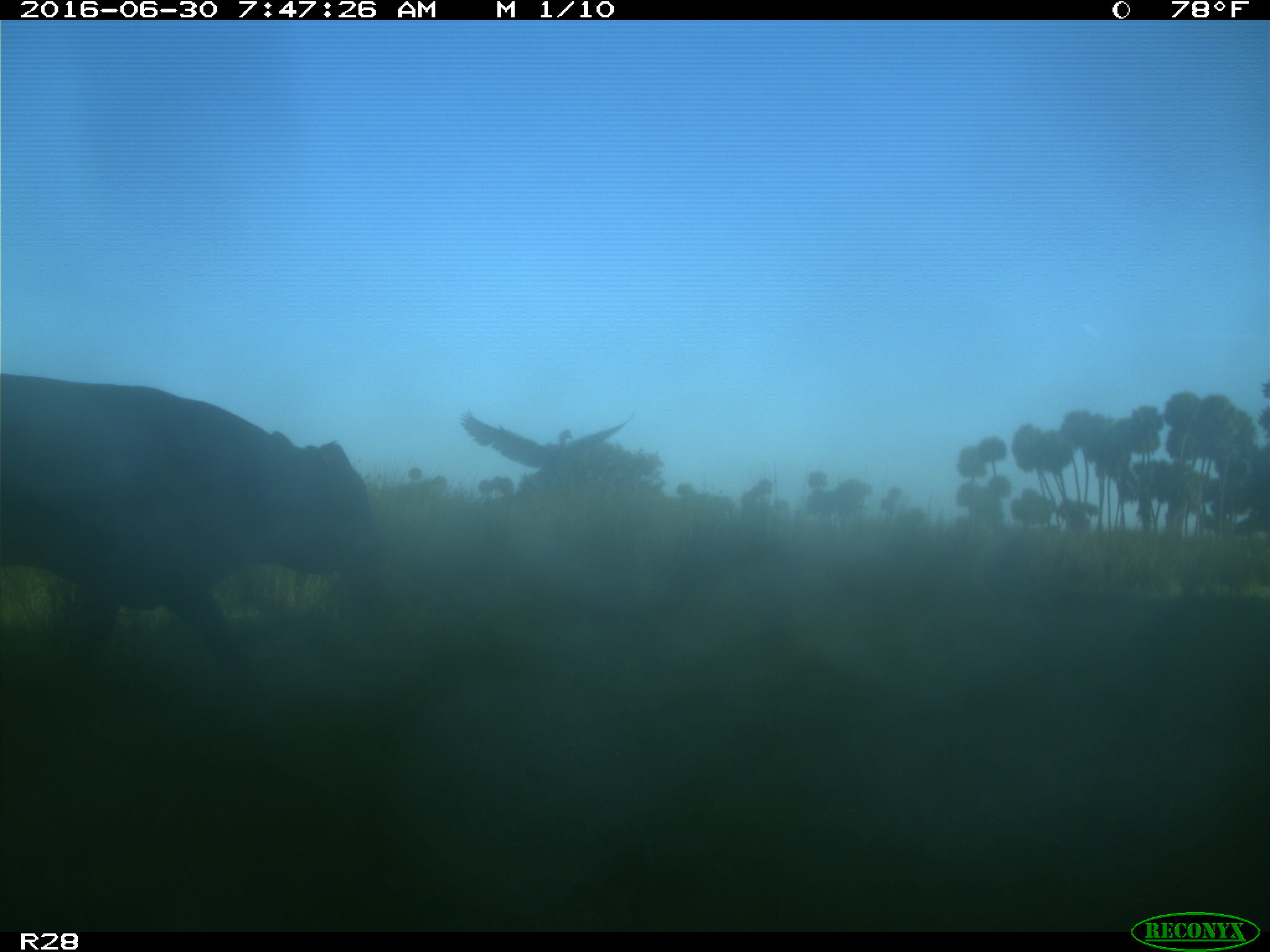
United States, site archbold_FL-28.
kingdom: Animalia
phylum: Chordata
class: Mammalia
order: Artiodactyla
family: Bovidae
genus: Bos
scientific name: Bos taurus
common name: domestic cow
Bos taurus (domestic cow).